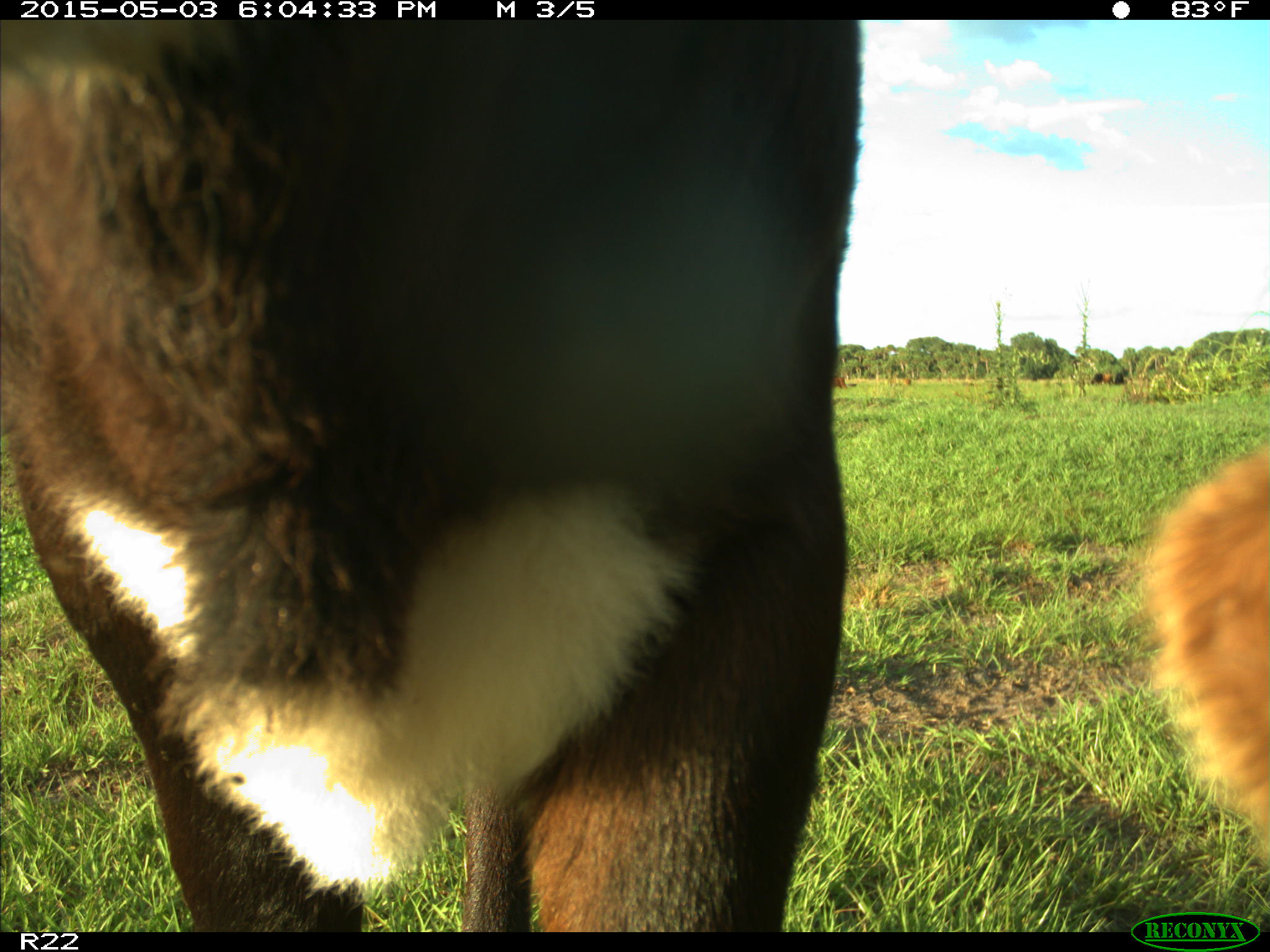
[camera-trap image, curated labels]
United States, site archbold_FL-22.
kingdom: Animalia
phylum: Chordata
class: Mammalia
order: Artiodactyla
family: Bovidae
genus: Bos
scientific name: Bos taurus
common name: domestic cow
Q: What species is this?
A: Bos taurus (domestic cow).